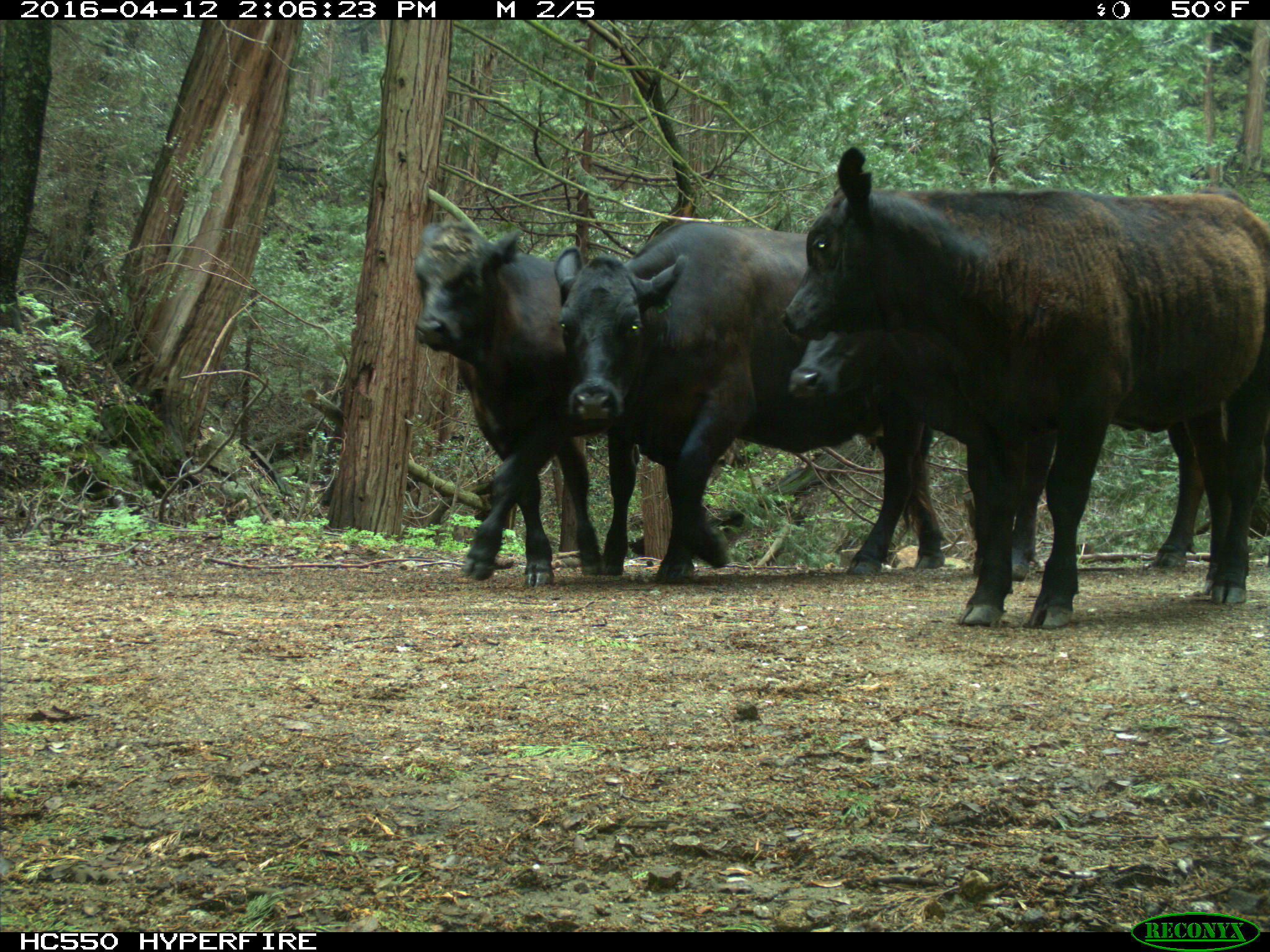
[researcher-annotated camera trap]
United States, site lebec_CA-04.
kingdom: Animalia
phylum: Chordata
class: Mammalia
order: Artiodactyla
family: Bovidae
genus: Bos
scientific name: Bos taurus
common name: domestic cow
Bos taurus (domestic cow).